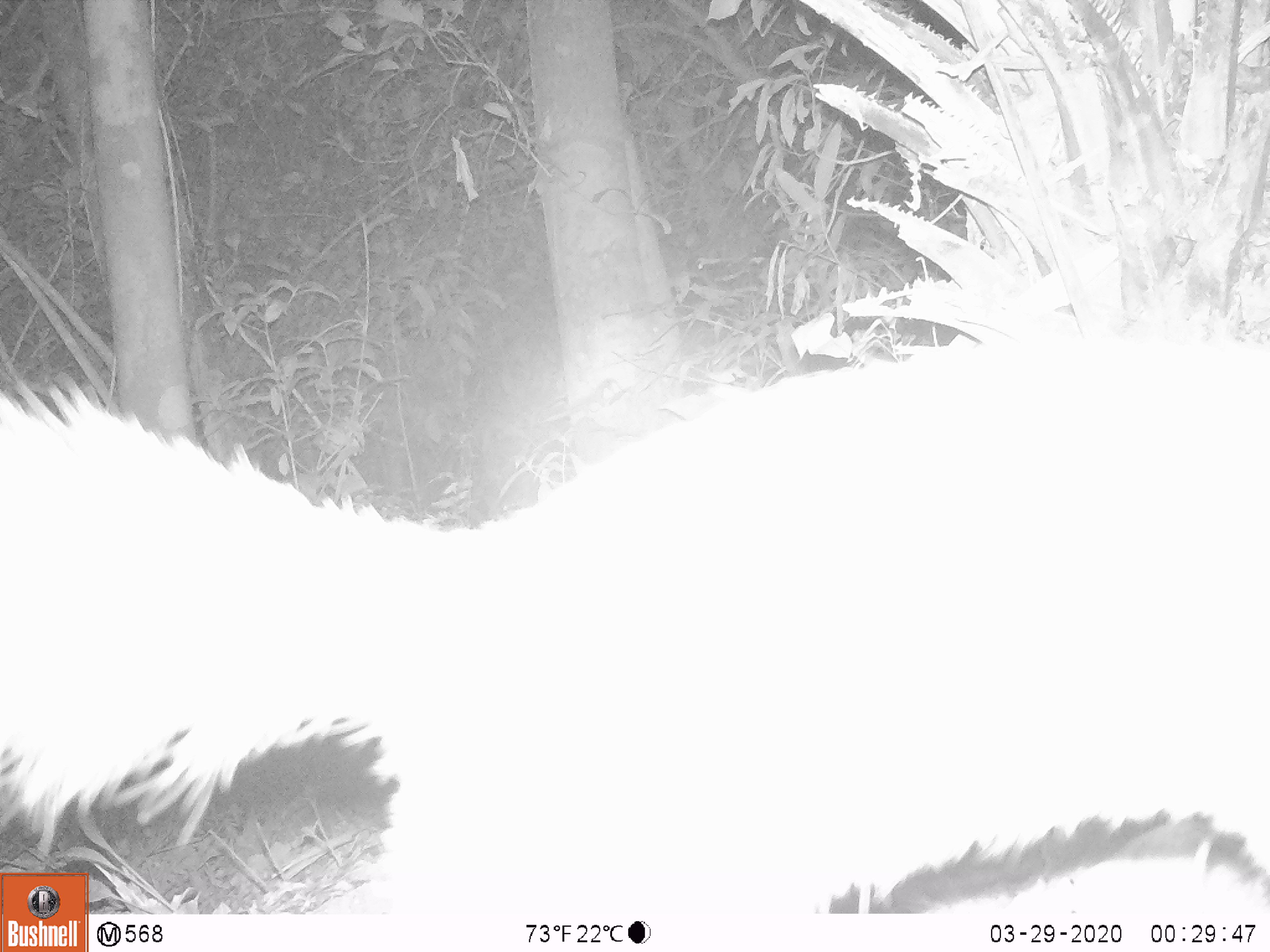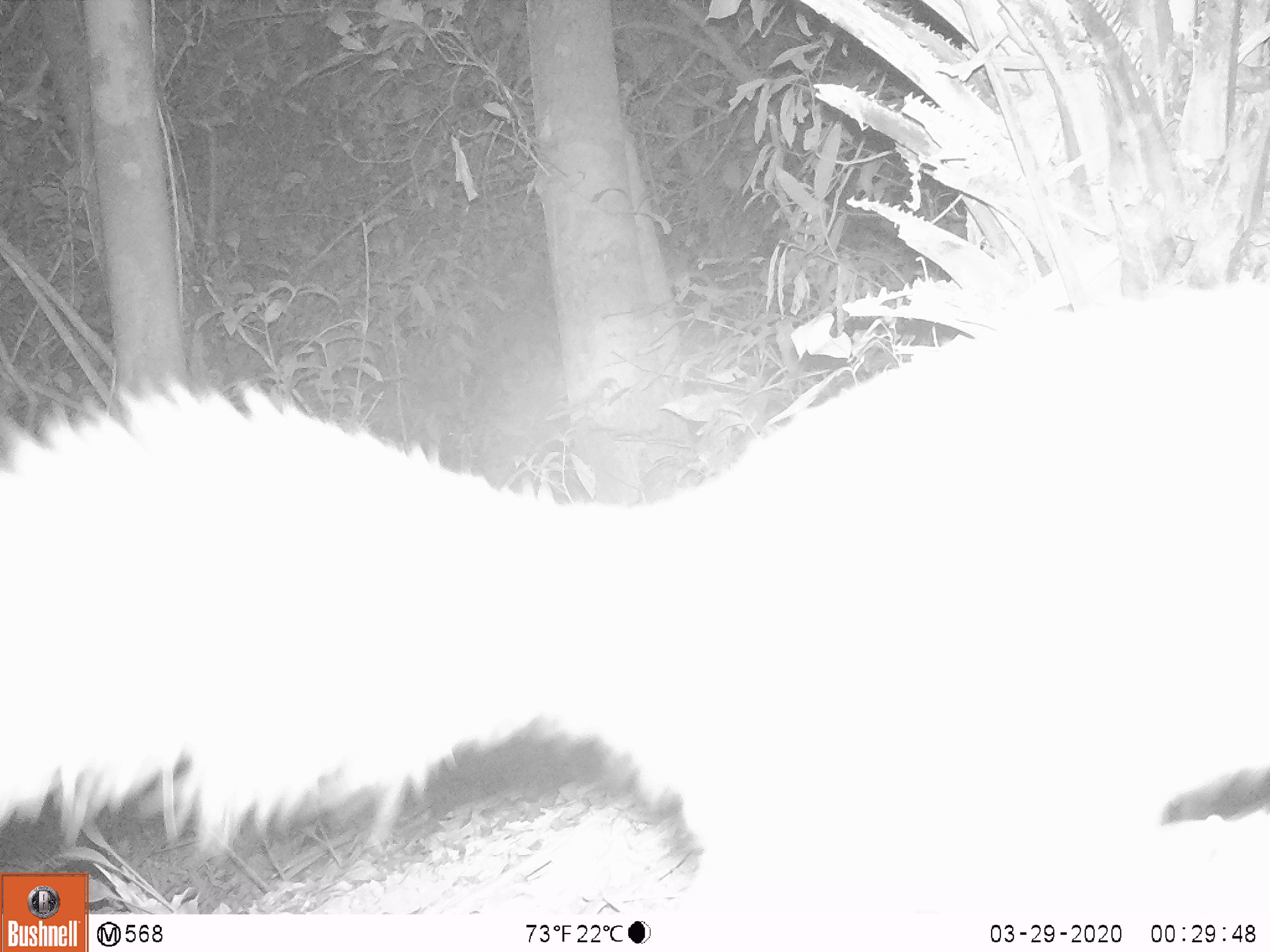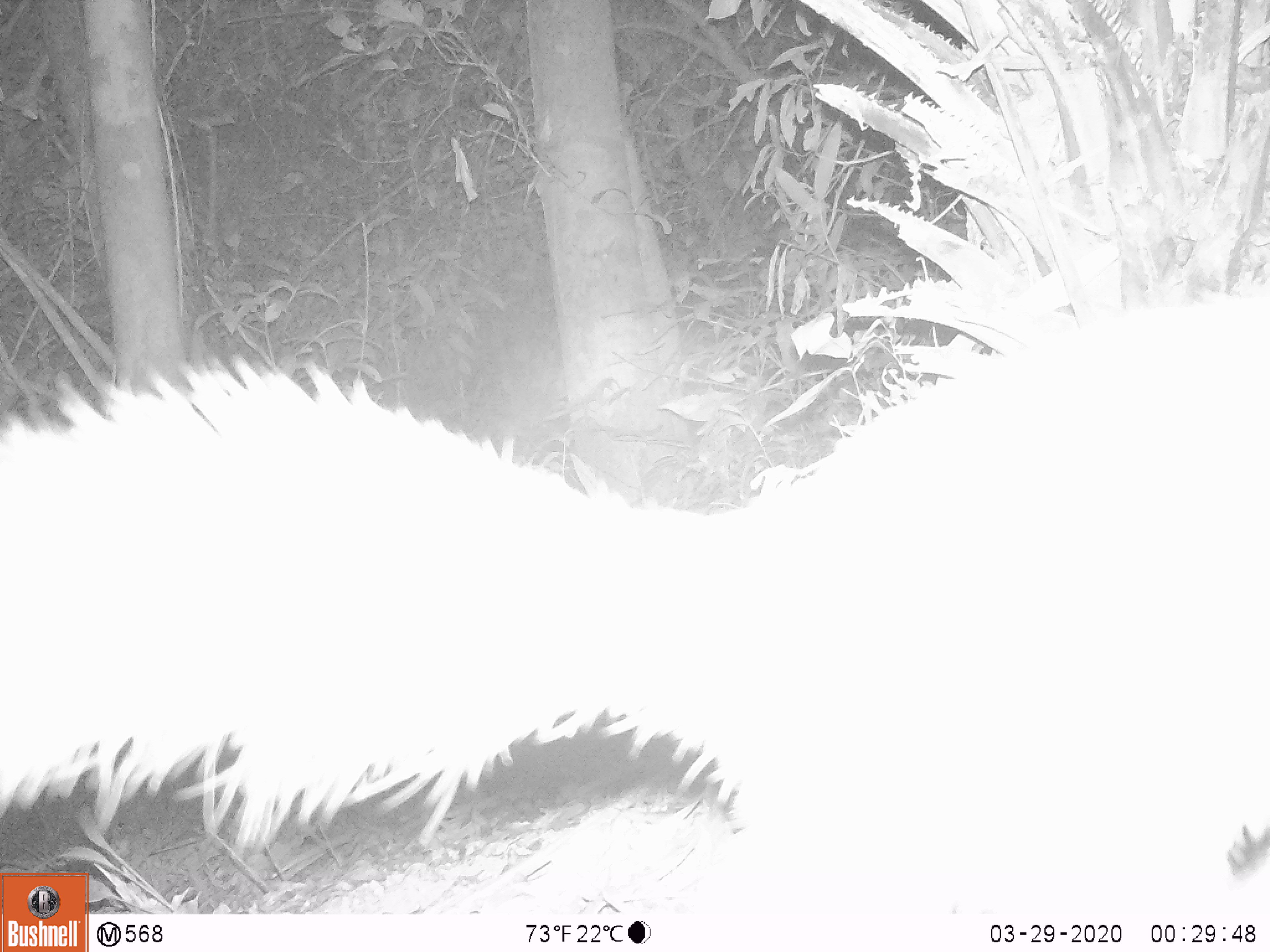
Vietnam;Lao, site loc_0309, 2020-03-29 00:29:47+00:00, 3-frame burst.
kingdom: Animalia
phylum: Chordata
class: Mammalia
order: Carnivora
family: Mustelidae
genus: Melogale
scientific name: Melogale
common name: ferret badger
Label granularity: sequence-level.